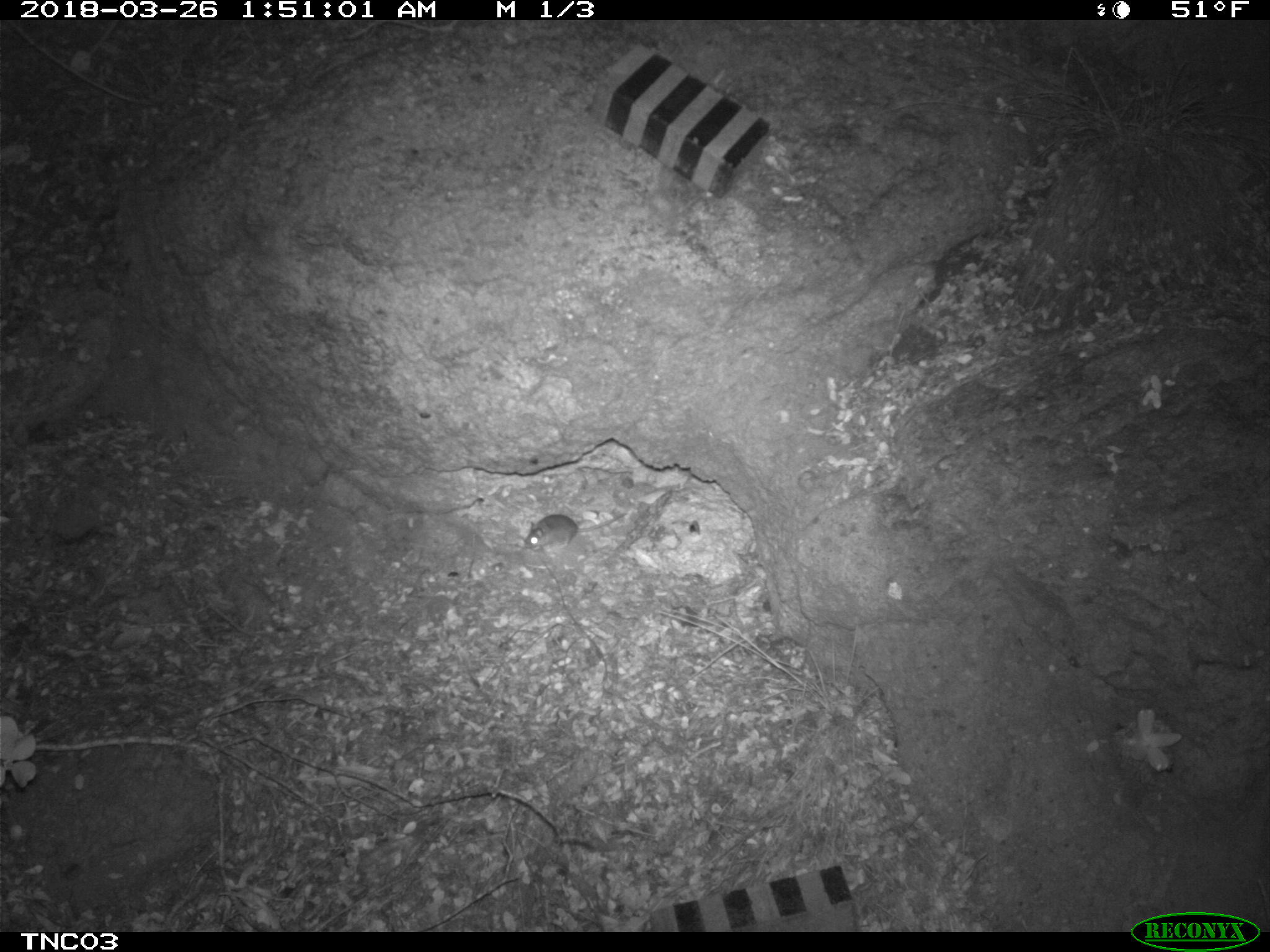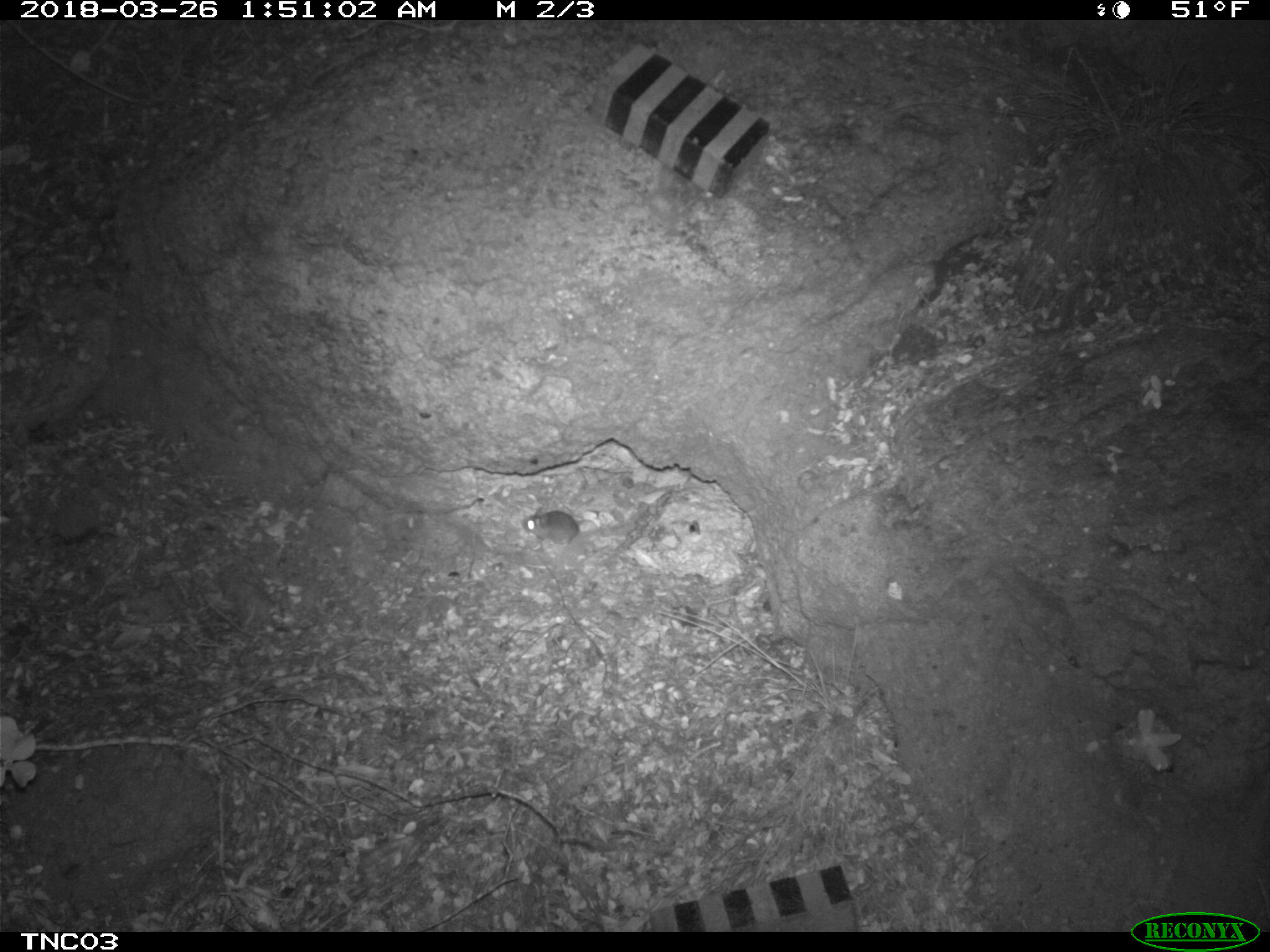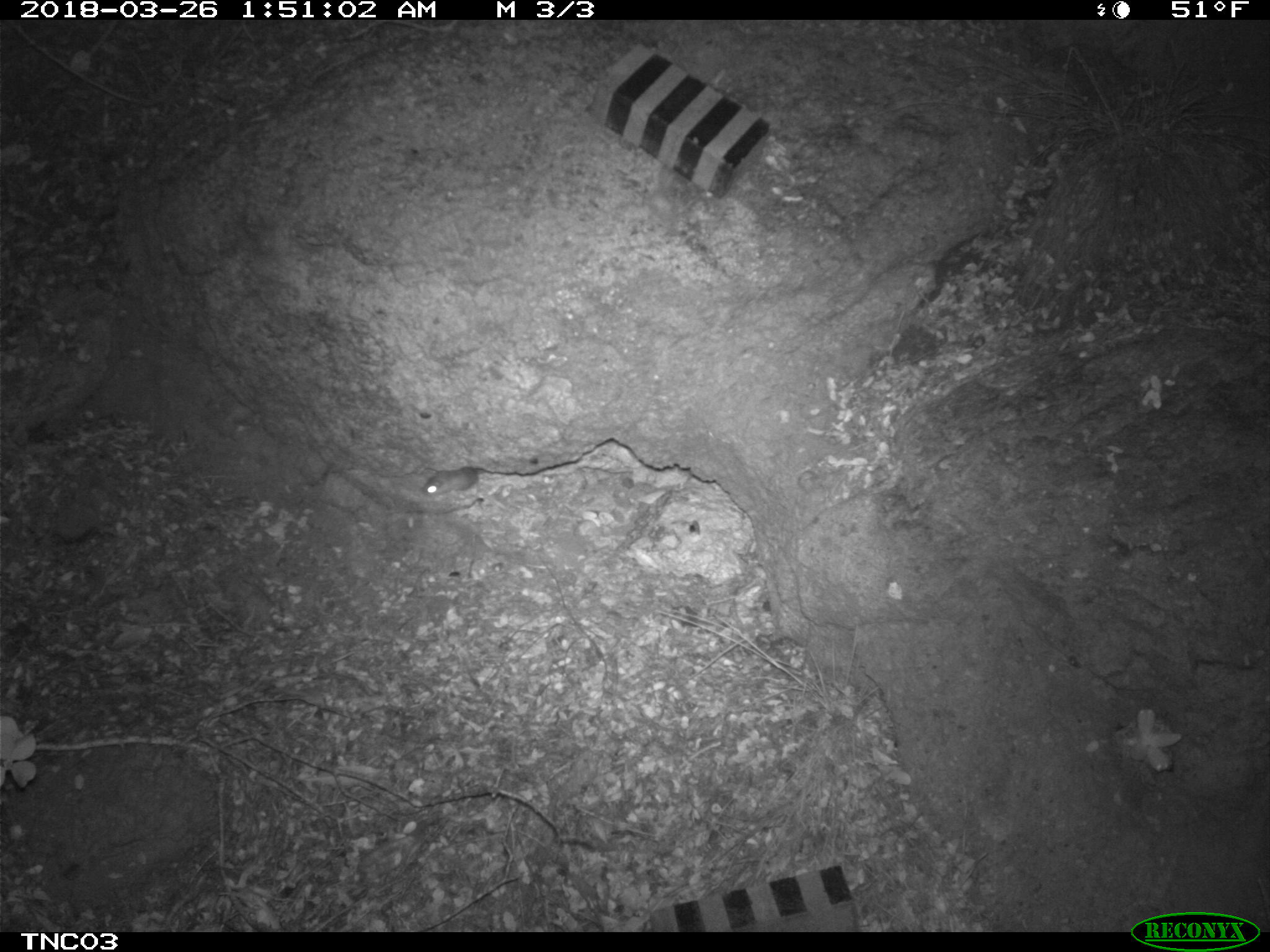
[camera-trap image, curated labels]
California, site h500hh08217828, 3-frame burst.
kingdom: Animalia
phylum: Chordata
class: Mammalia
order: Rodentia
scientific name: Rodentia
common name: rodent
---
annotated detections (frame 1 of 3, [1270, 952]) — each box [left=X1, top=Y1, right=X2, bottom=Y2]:
rodent: [left=524, top=512, right=626, bottom=550]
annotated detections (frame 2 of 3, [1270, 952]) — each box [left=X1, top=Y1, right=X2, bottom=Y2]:
rodent: [left=521, top=506, right=580, bottom=552]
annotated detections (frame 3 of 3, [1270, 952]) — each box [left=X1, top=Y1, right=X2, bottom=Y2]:
rodent: [left=421, top=467, right=479, bottom=496]